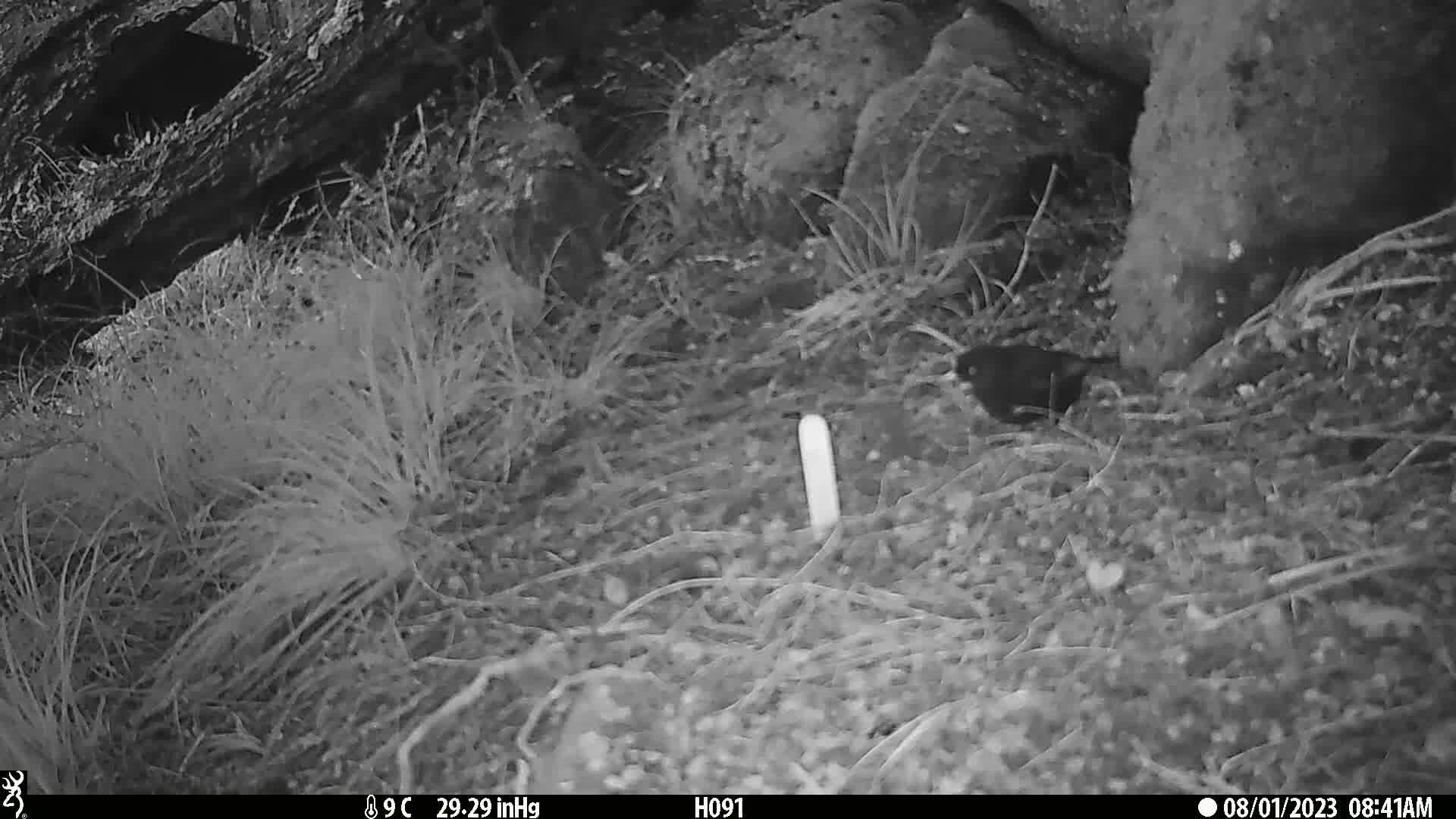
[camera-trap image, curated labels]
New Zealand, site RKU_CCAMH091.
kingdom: Animalia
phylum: Chordata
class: Aves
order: Passeriformes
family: Turdidae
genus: Turdus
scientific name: Turdus merula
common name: eurasian blackbird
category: blackbird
Blackbird (eurasian blackbird) (Turdus merula).